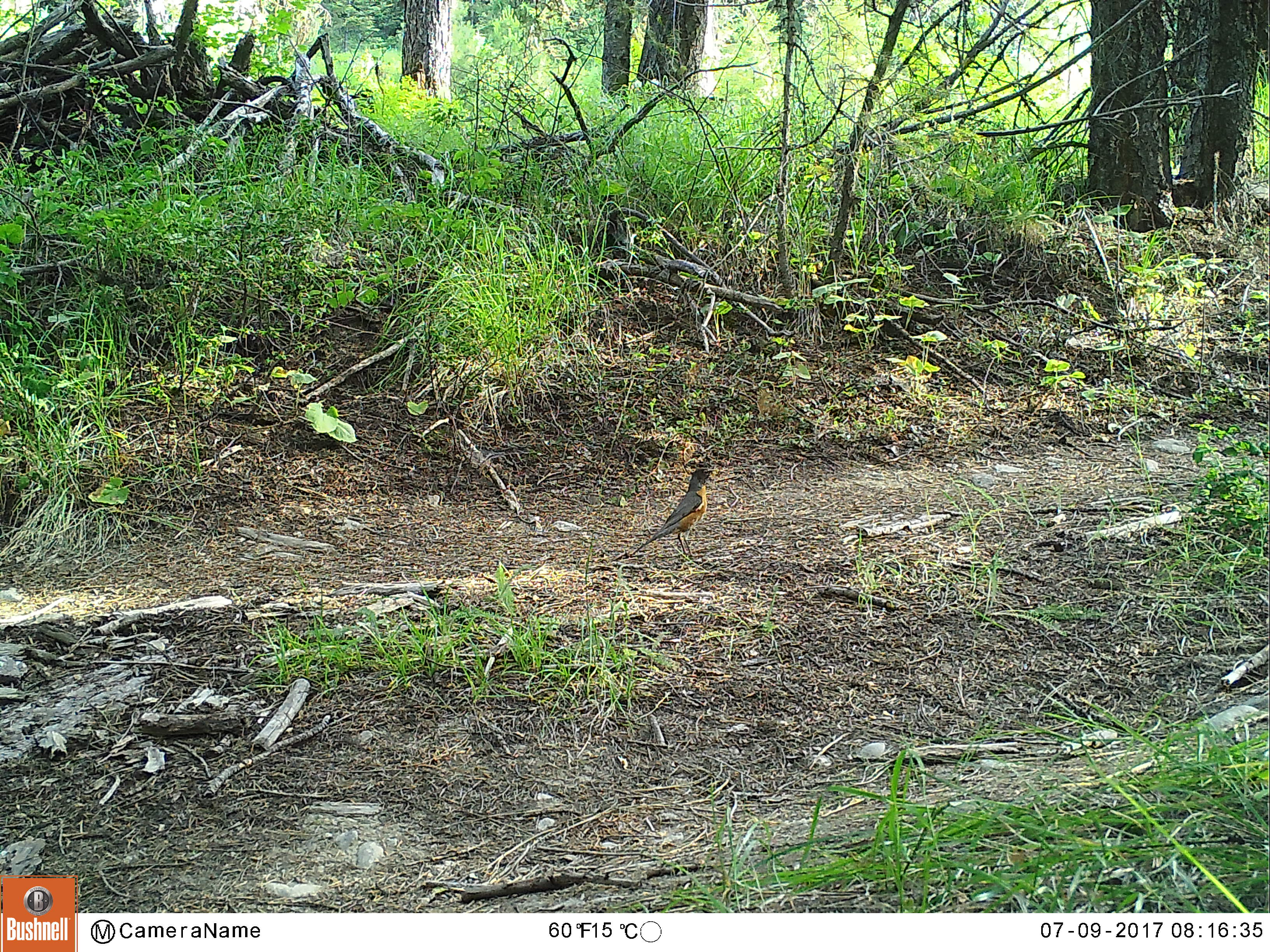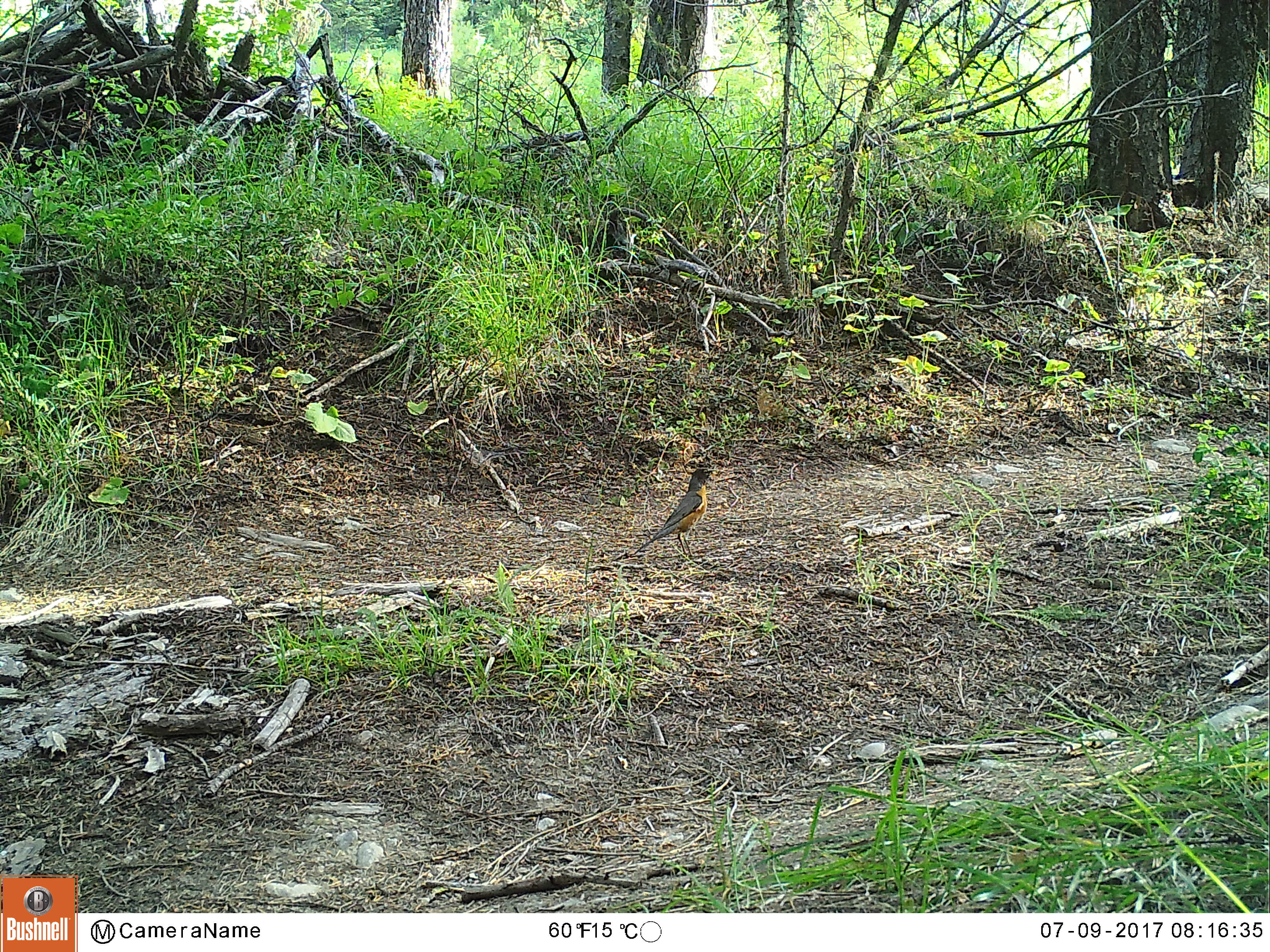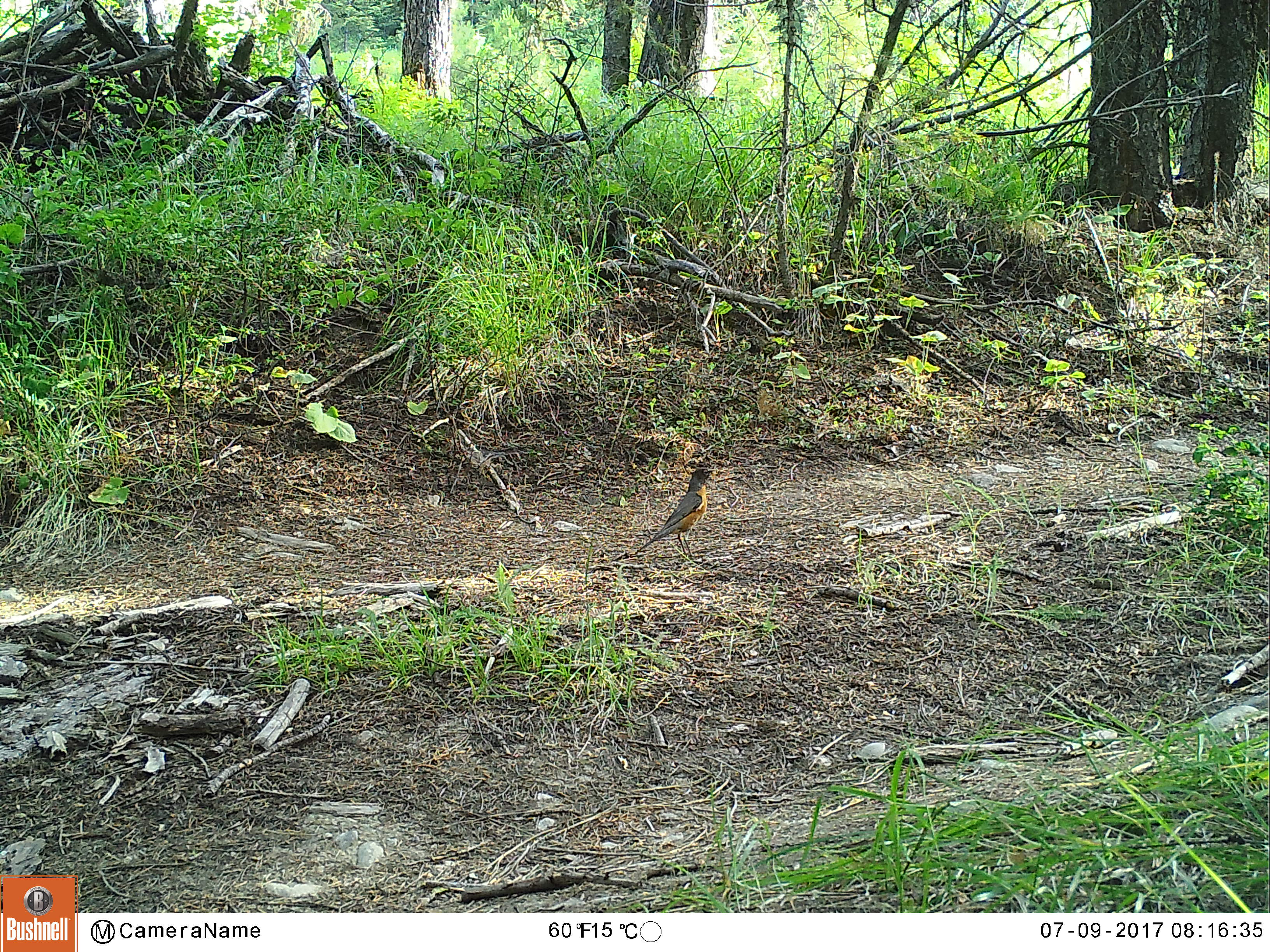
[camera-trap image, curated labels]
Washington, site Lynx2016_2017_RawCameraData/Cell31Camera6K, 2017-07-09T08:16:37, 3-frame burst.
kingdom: Animalia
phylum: Chordata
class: Aves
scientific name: Aves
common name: birds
Aves (birds). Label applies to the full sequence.